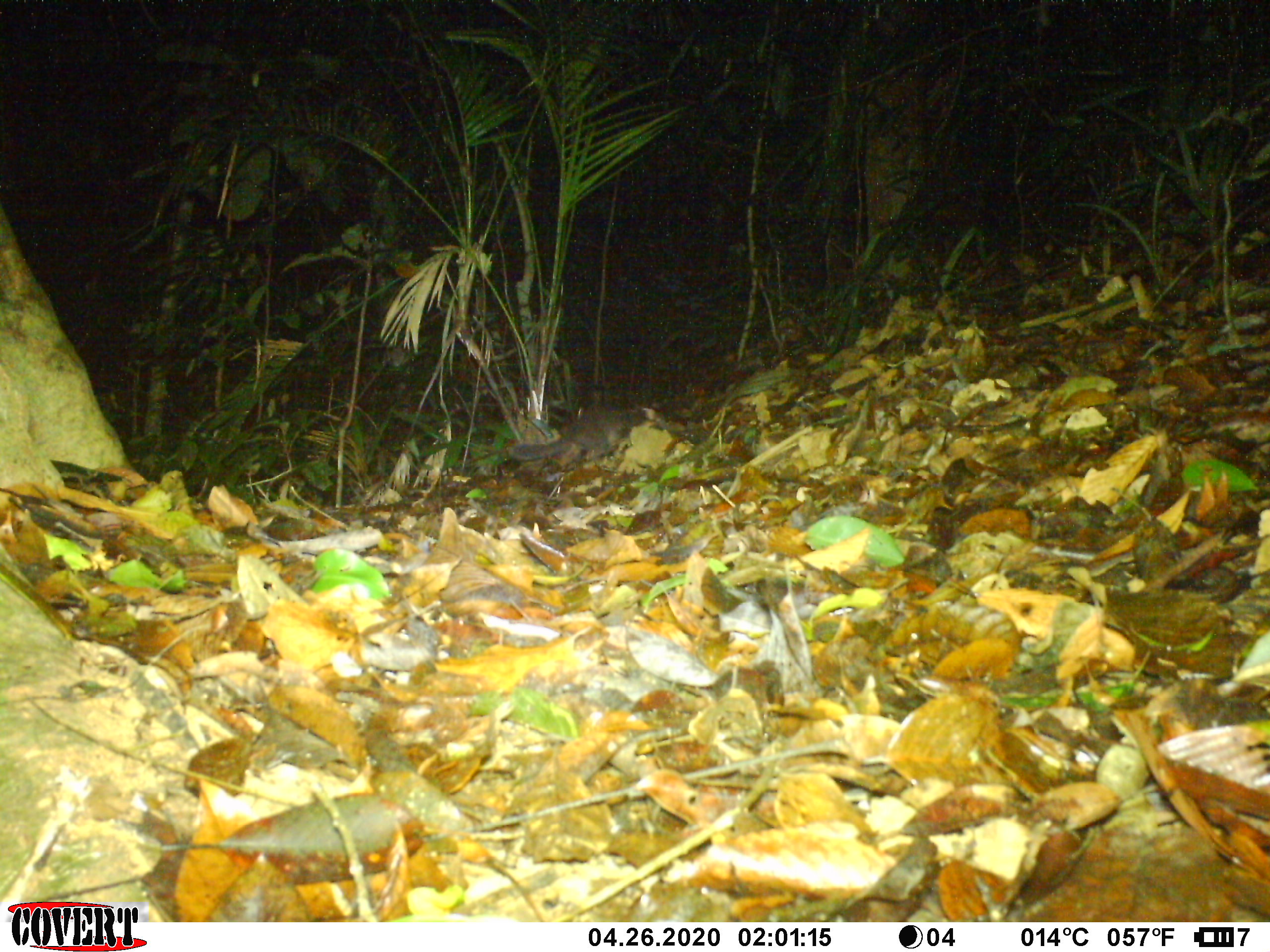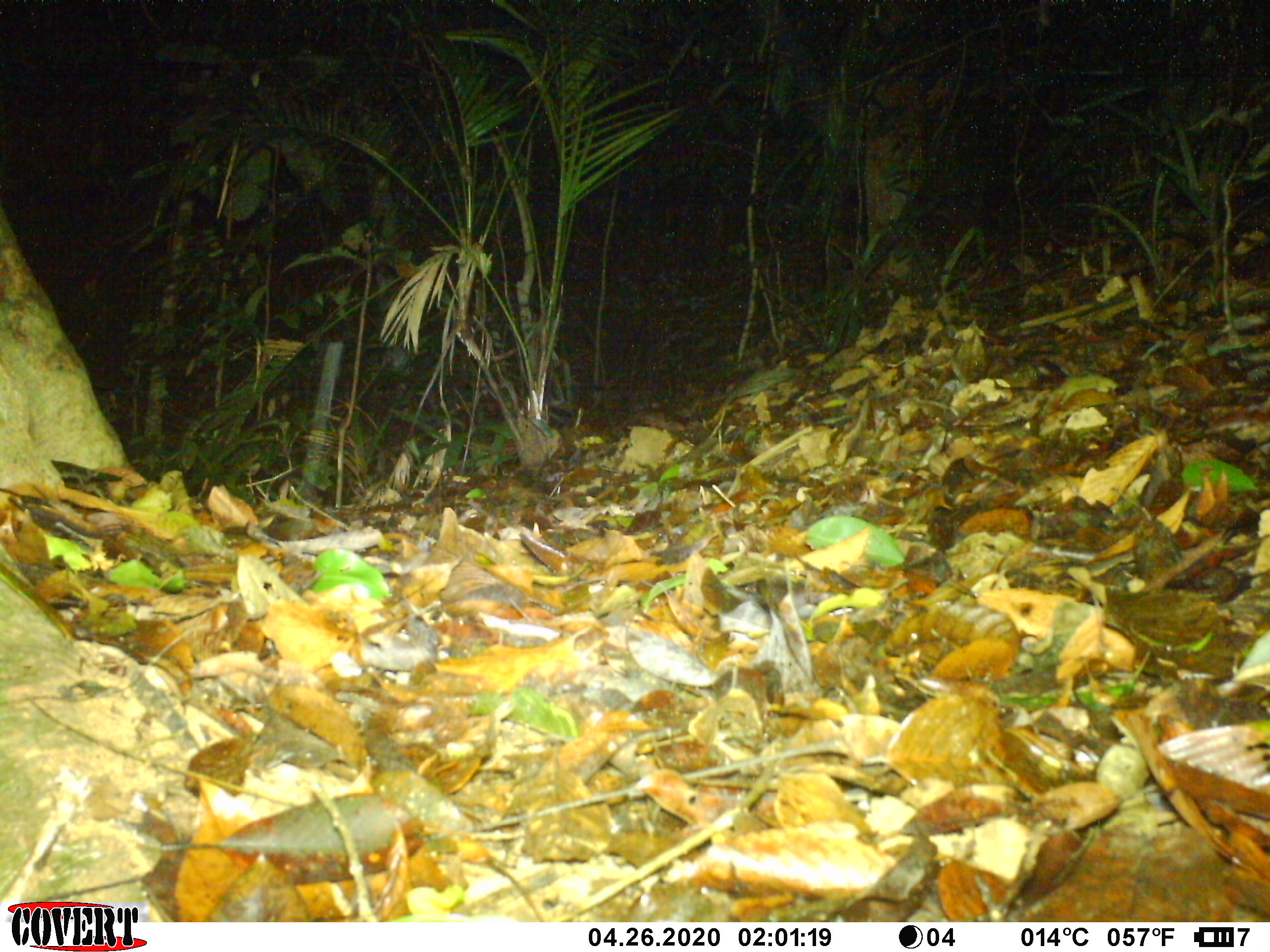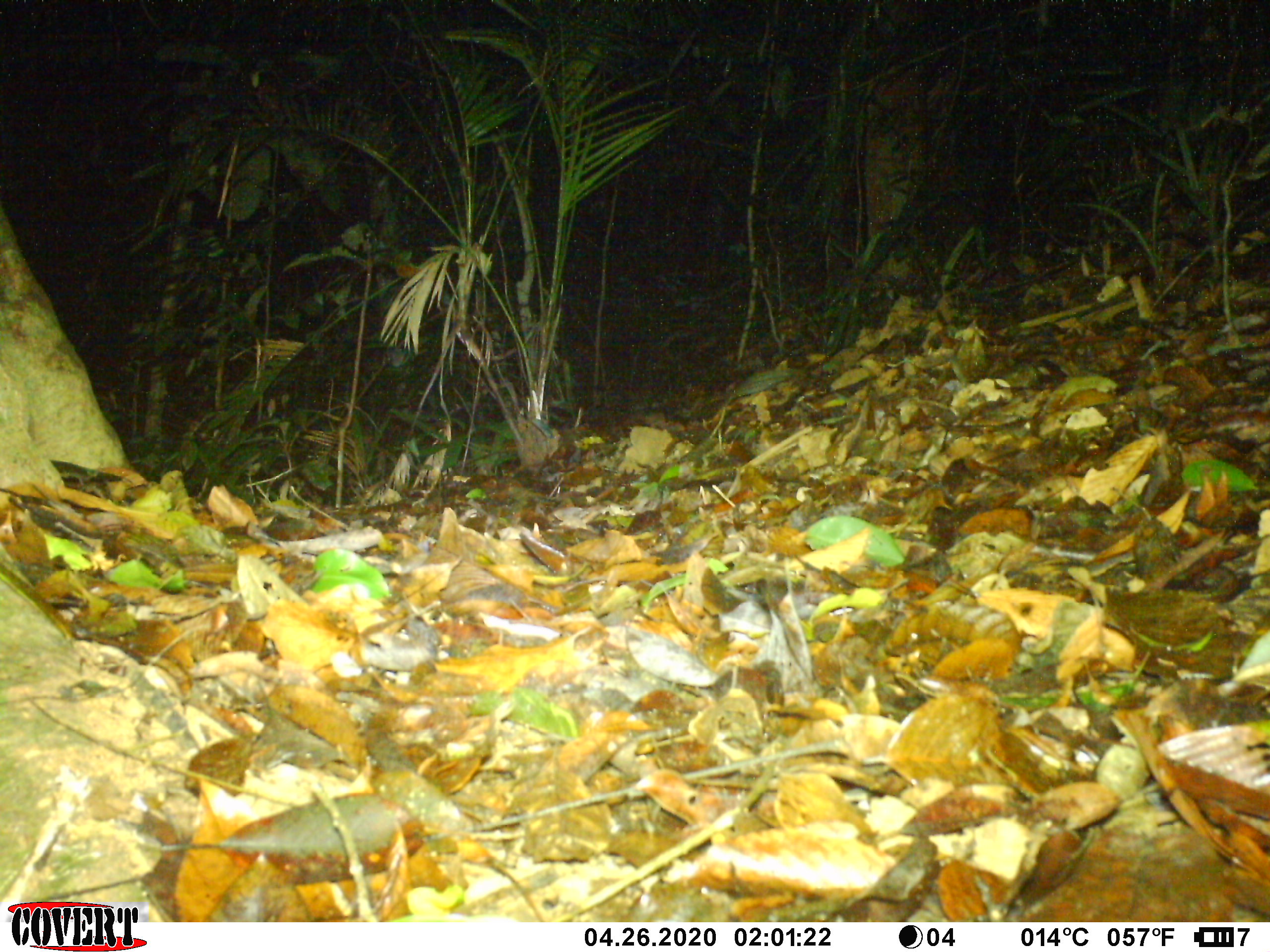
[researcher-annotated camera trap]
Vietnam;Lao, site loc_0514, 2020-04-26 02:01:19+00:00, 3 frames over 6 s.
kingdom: Animalia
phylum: Chordata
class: Mammalia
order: Carnivora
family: Mustelidae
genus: Melogale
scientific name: Melogale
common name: ferret badger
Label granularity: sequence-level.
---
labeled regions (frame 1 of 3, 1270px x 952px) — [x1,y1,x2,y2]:
ferret badger: [504,407,669,463]